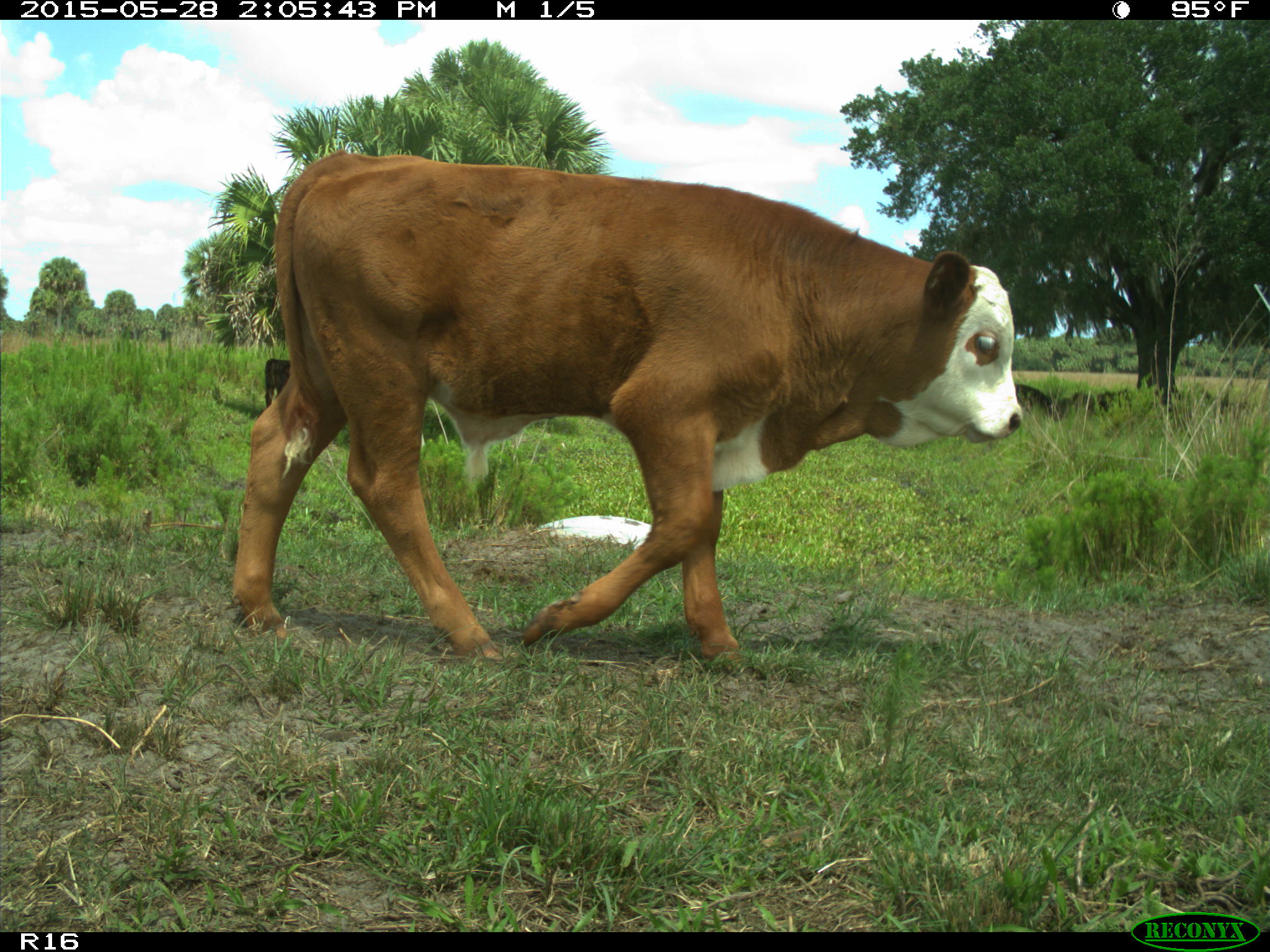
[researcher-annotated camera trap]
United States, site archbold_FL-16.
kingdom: Animalia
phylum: Chordata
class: Mammalia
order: Artiodactyla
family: Bovidae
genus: Bos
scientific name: Bos taurus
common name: domestic cow